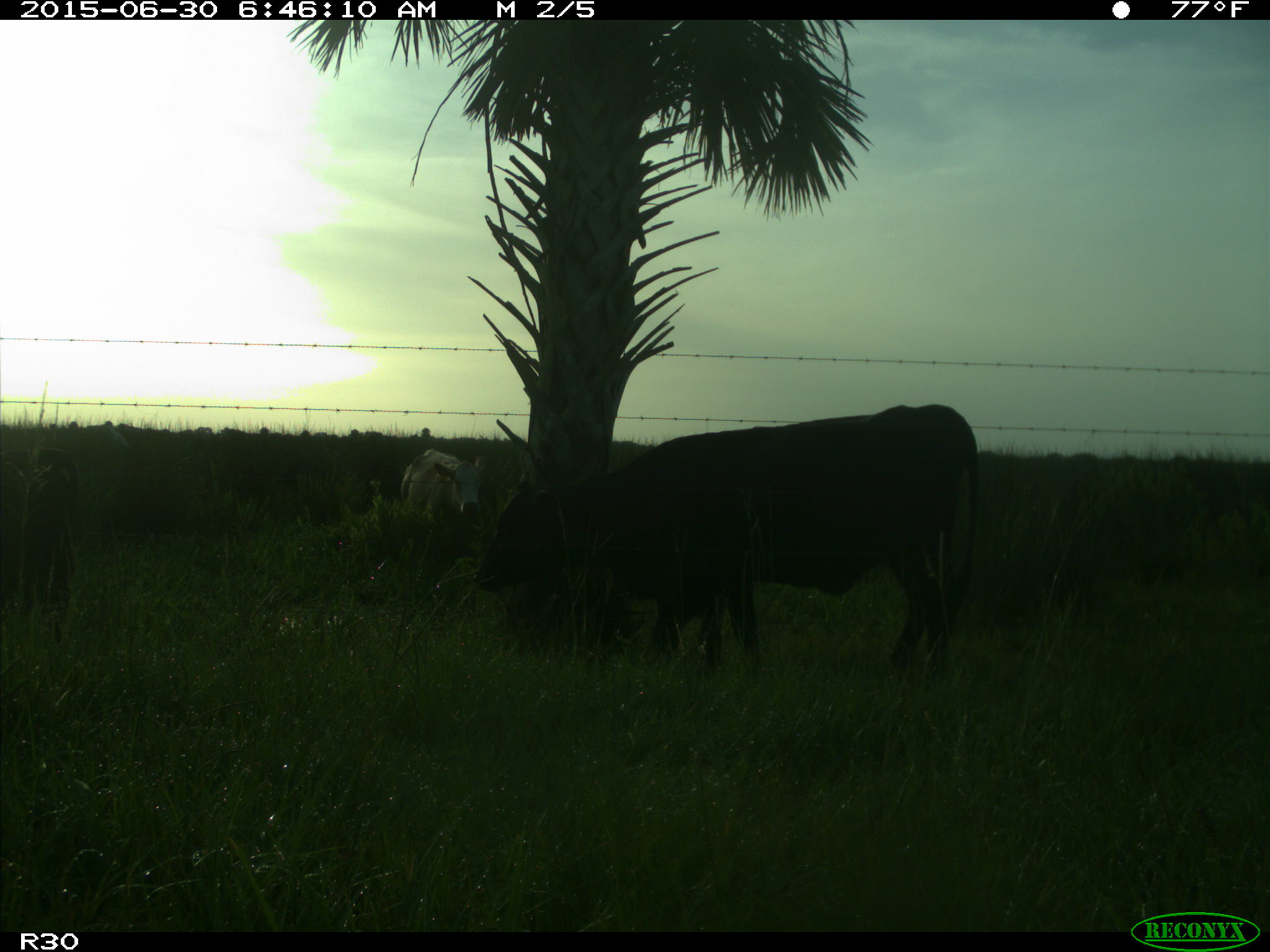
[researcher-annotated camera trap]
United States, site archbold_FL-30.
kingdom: Animalia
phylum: Chordata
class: Mammalia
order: Artiodactyla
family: Bovidae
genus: Bos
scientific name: Bos taurus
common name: domestic cow